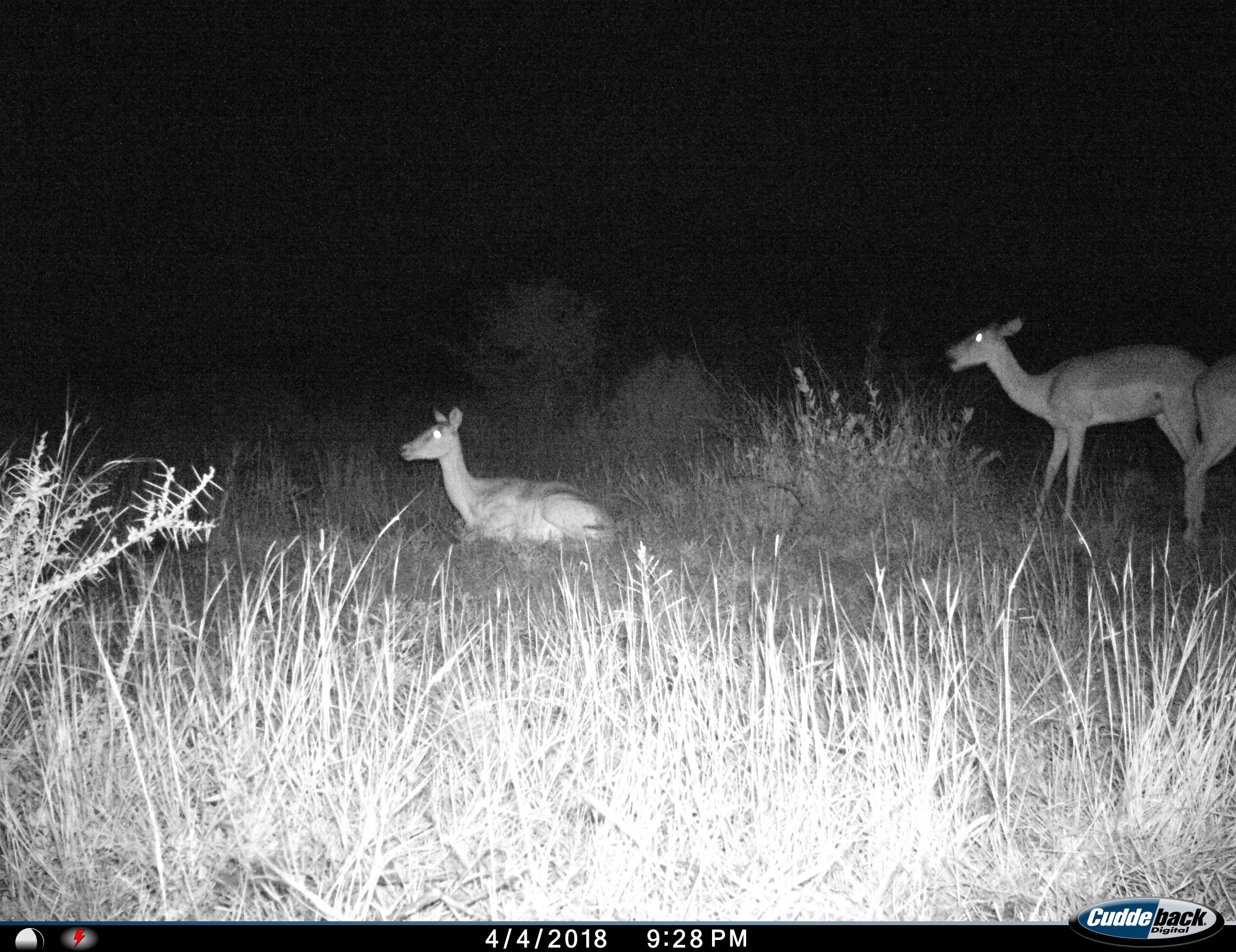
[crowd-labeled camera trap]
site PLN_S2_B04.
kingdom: Animalia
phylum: Chordata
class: Mammalia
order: Artiodactyla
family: Bovidae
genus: Aepyceros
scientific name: Aepyceros melampus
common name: impala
Impala (Aepyceros melampus), count 3. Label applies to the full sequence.